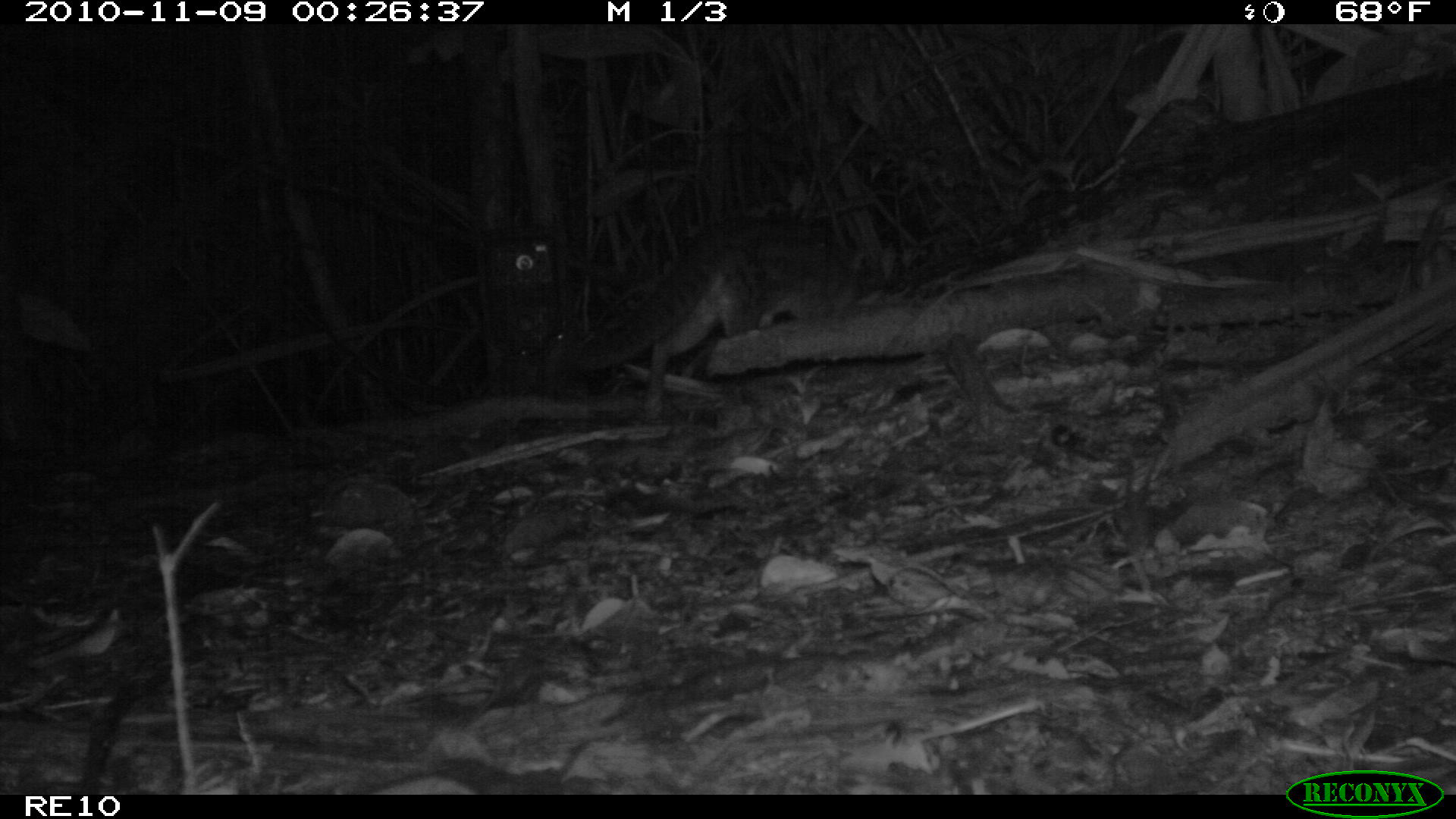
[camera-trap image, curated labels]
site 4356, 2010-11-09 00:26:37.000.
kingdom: Animalia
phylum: Chordata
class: Mammalia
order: Carnivora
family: Eupleridae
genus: Fossa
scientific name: Fossa fossana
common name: fanaloka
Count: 1.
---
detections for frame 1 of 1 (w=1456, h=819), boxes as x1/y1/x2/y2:
fossa fossana: 565/211/864/414